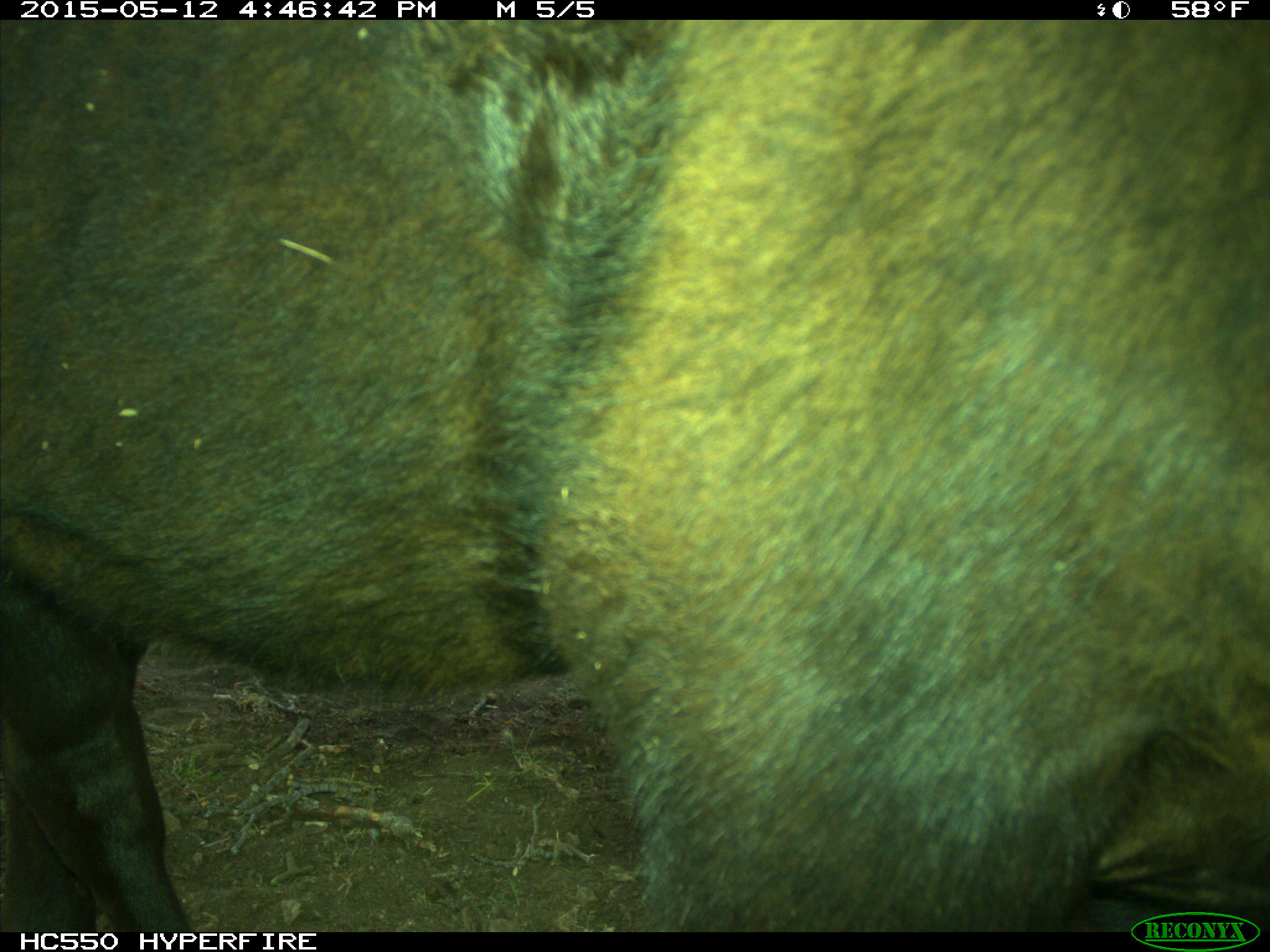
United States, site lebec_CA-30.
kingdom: Animalia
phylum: Chordata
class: Mammalia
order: Artiodactyla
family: Bovidae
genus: Bos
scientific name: Bos taurus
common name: domestic cow